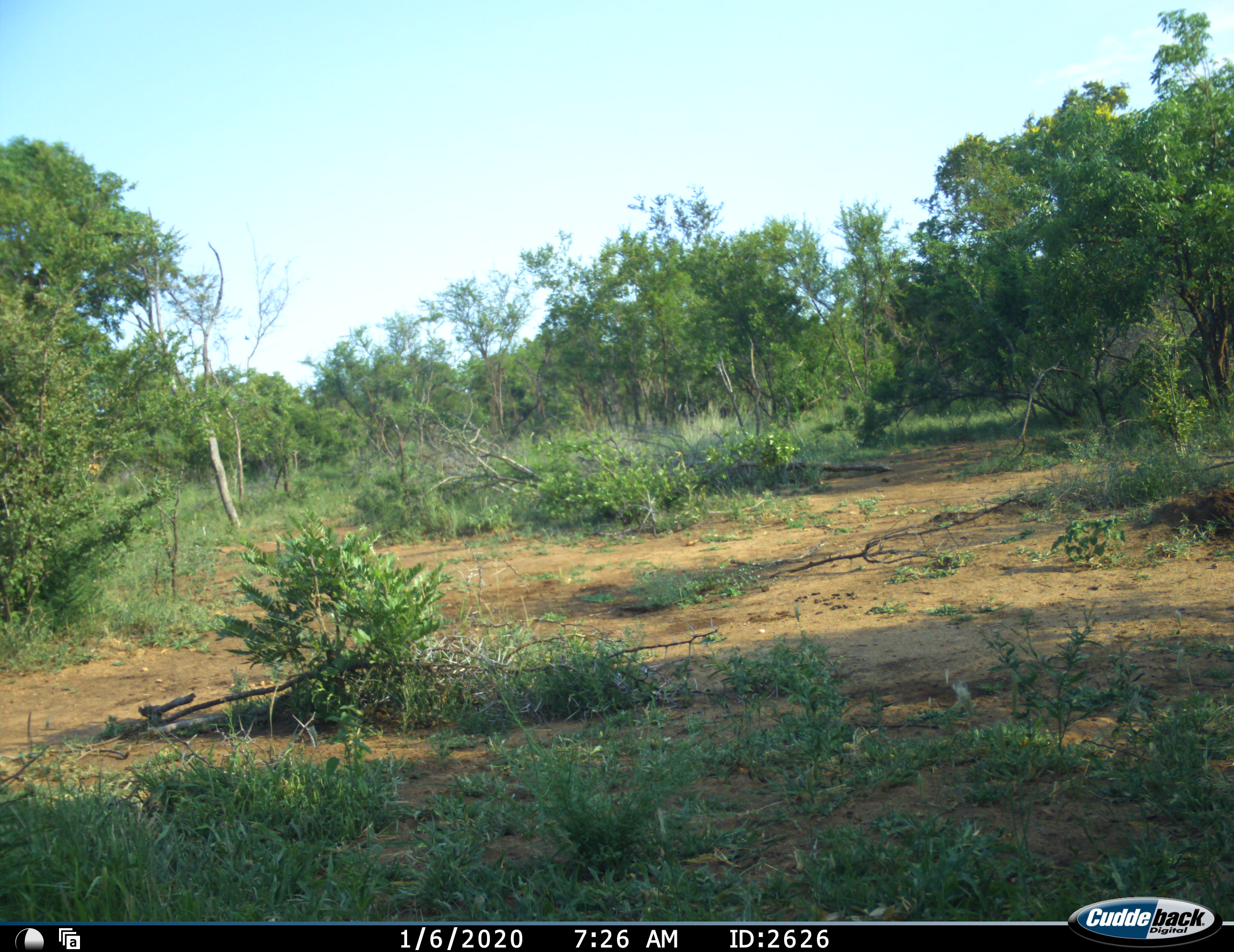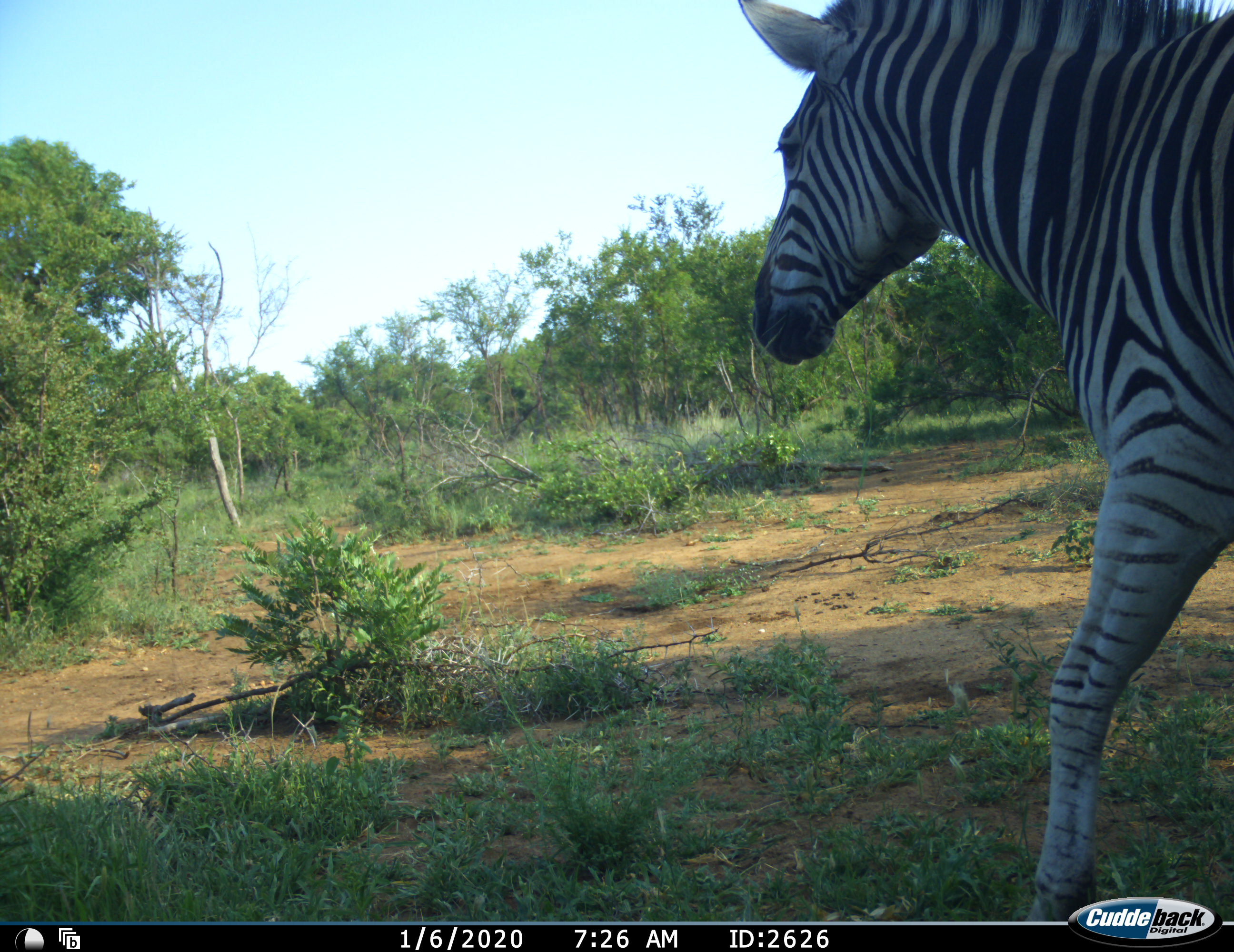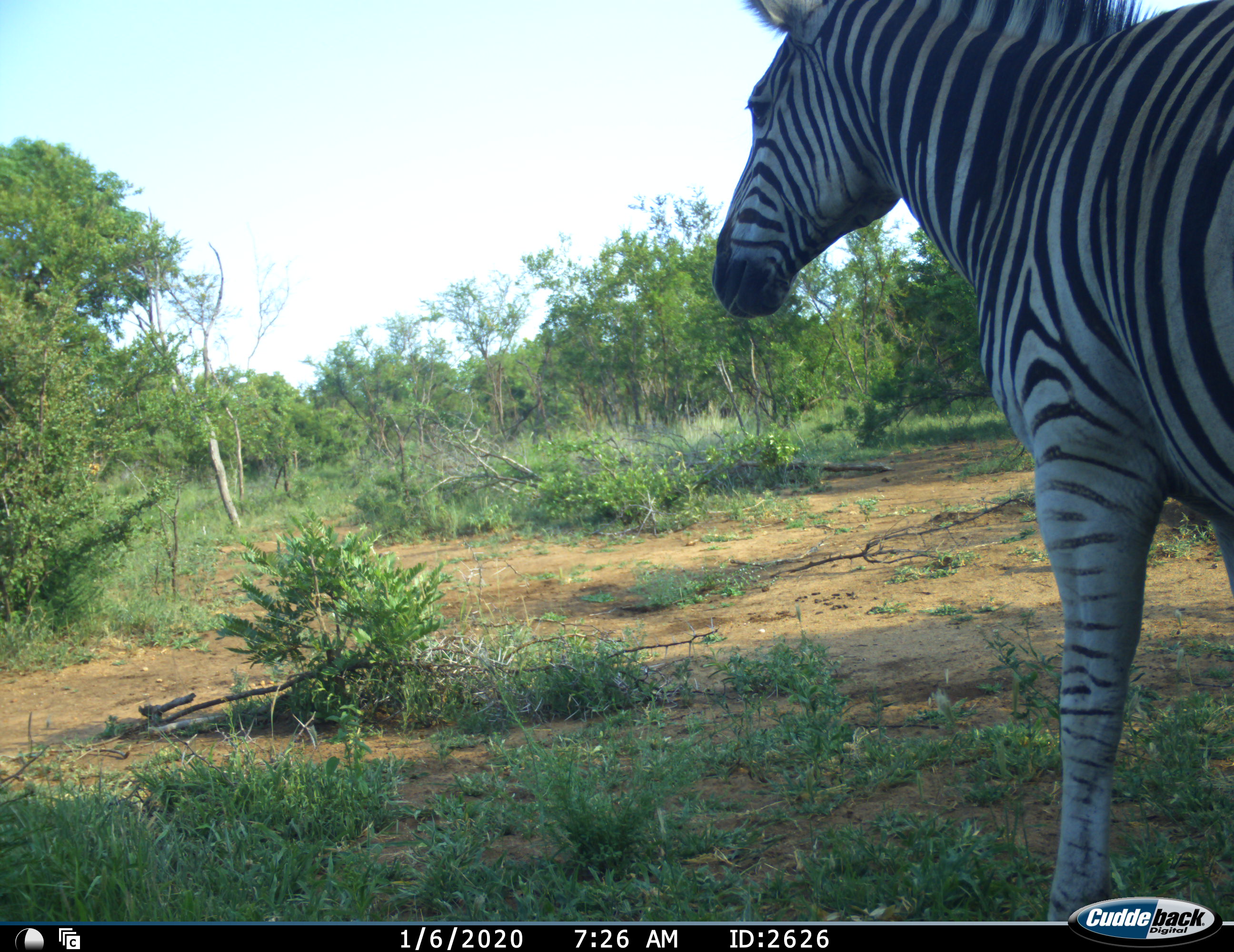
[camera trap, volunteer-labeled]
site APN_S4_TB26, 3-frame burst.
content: unidentified animal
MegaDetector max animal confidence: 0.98